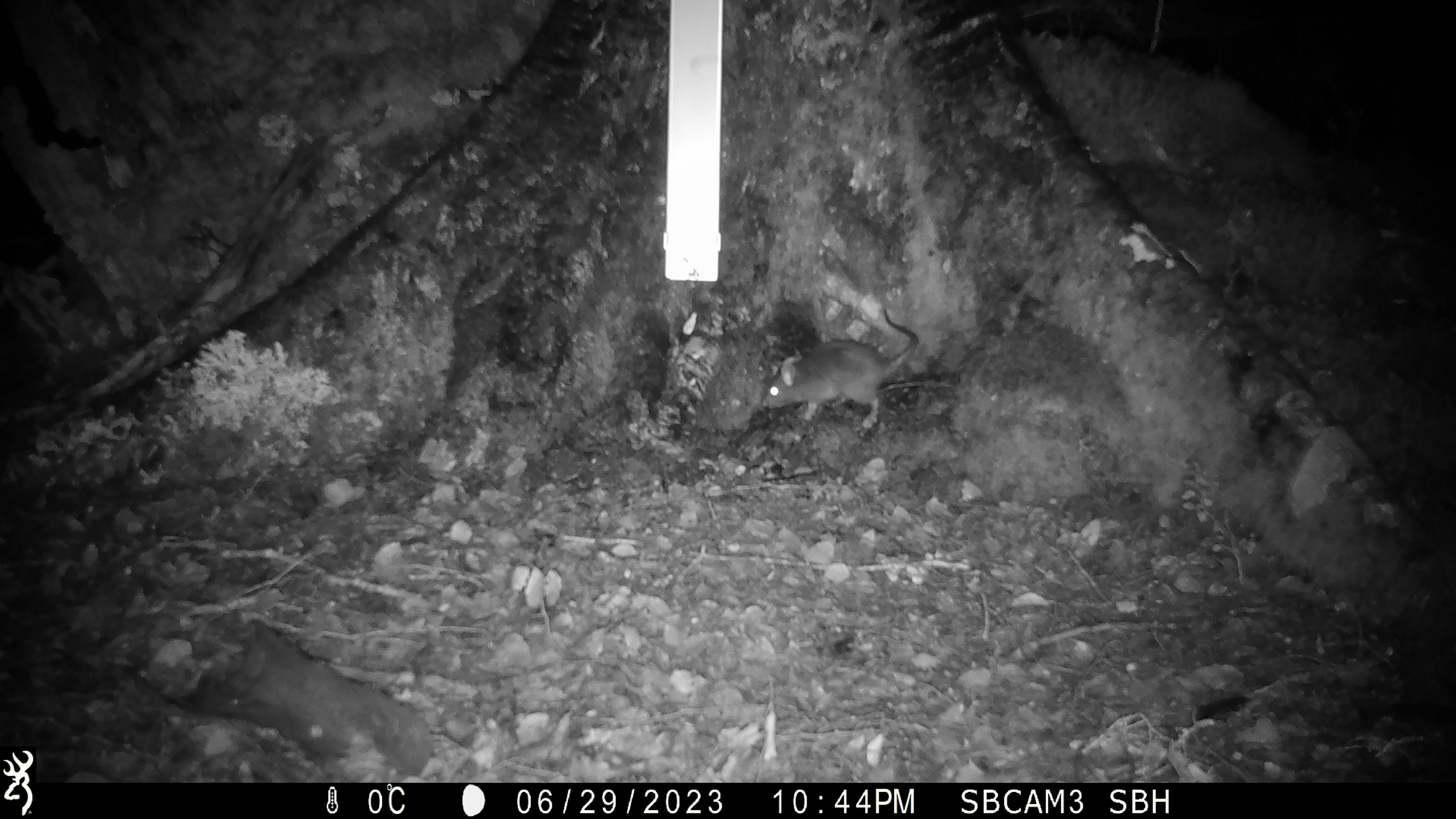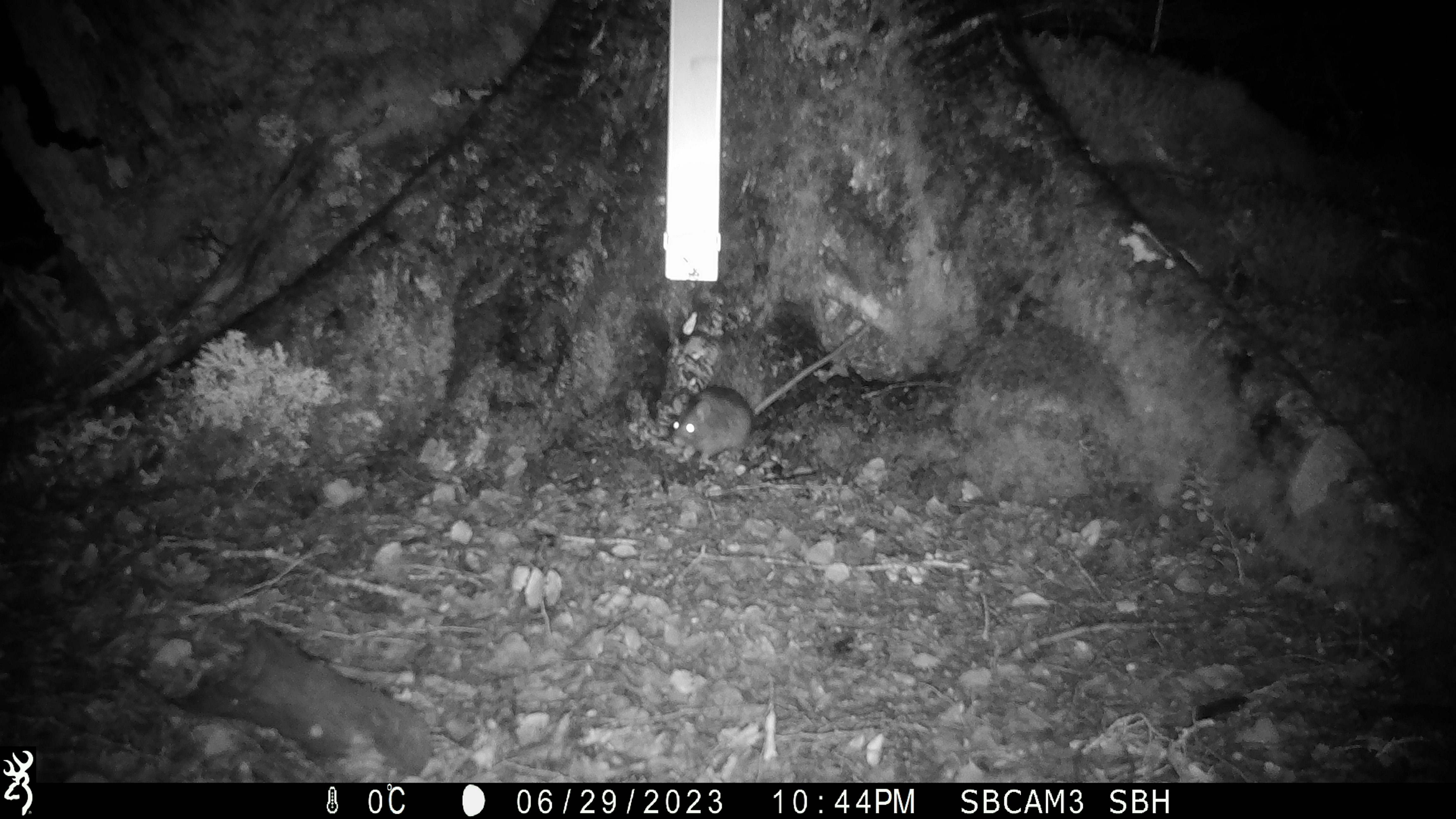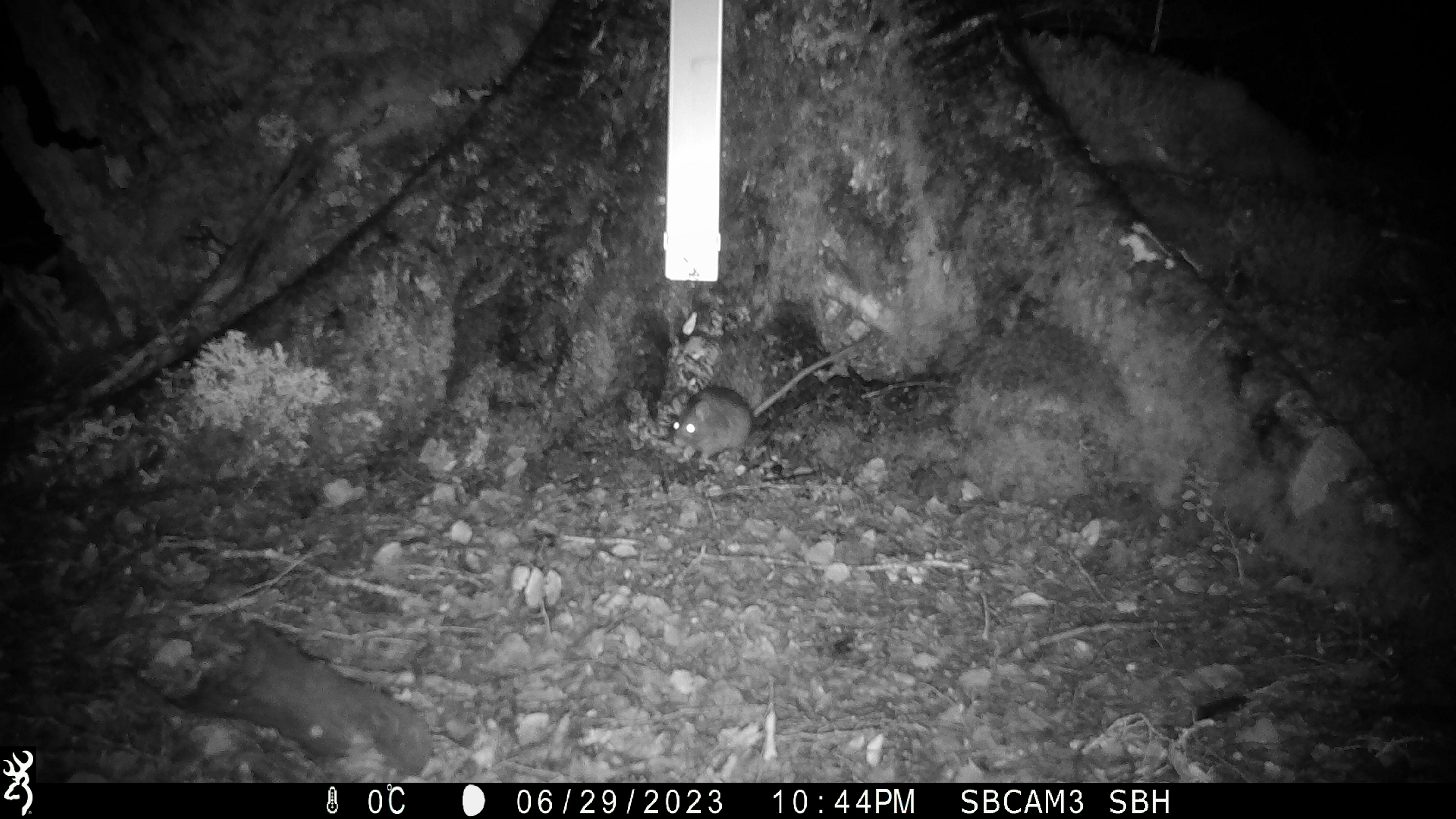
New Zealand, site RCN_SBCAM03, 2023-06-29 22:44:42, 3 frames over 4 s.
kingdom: Animalia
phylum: Chordata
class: Mammalia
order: Rodentia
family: Muridae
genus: Rattus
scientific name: Rattus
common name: rat